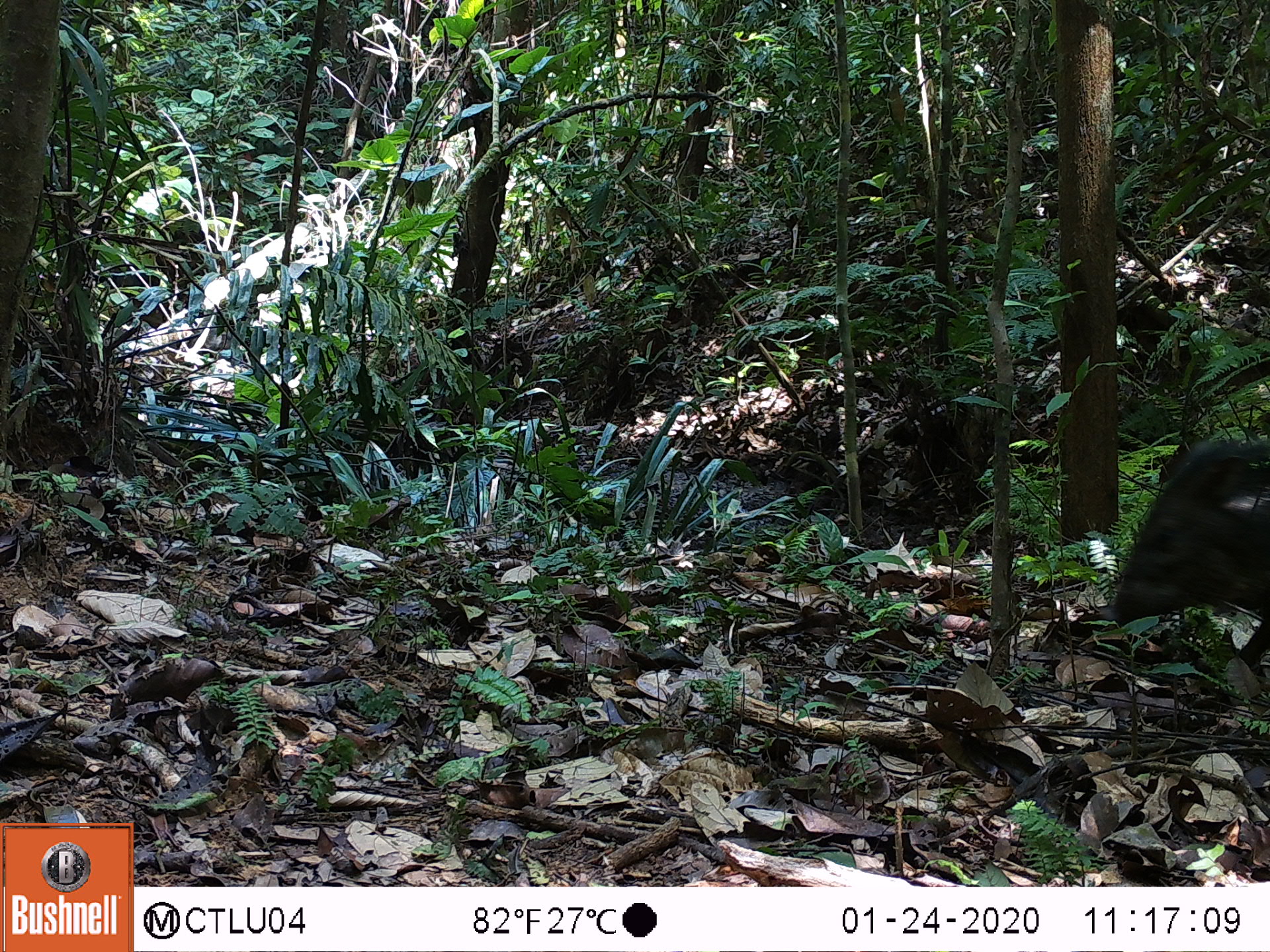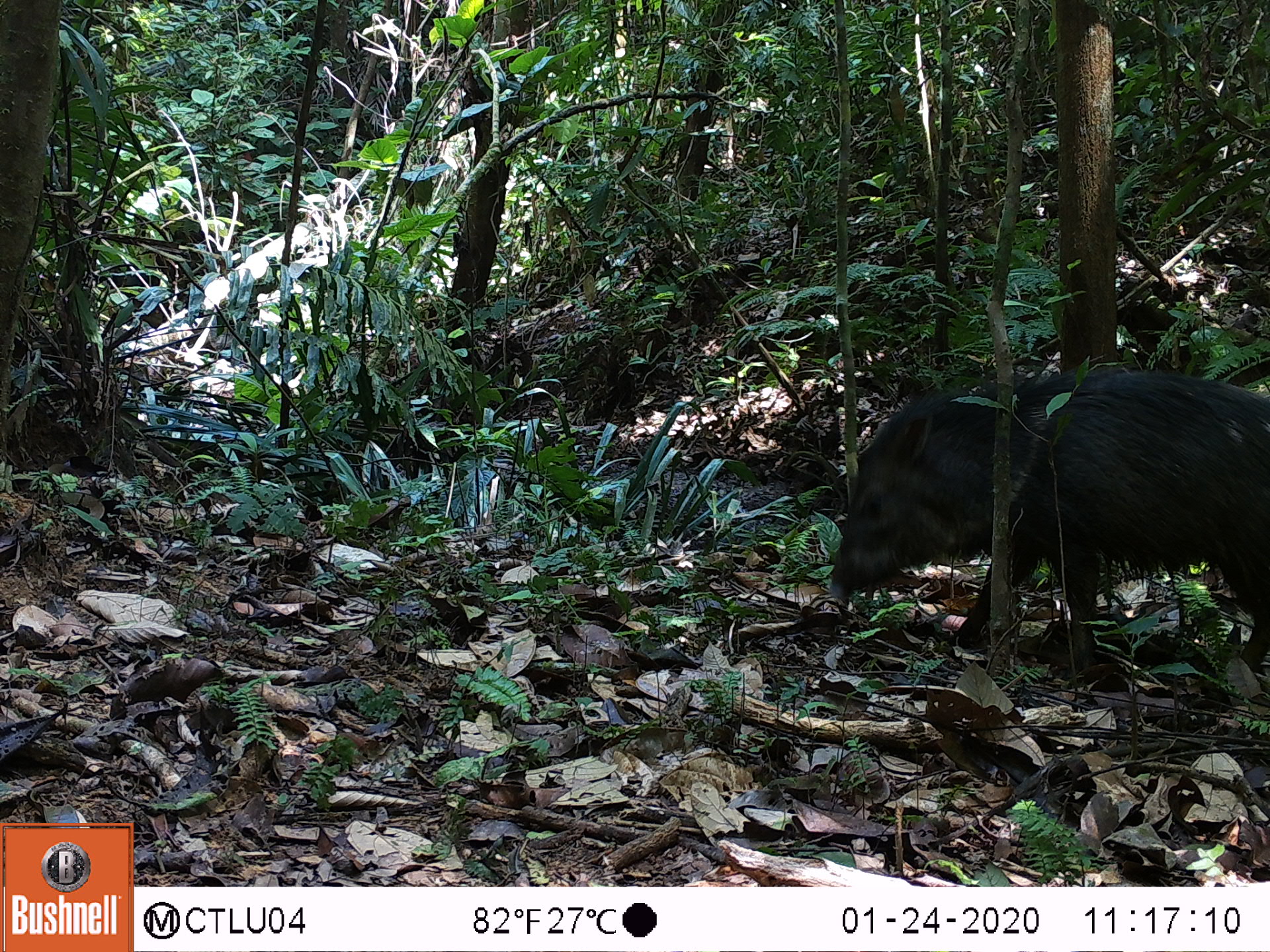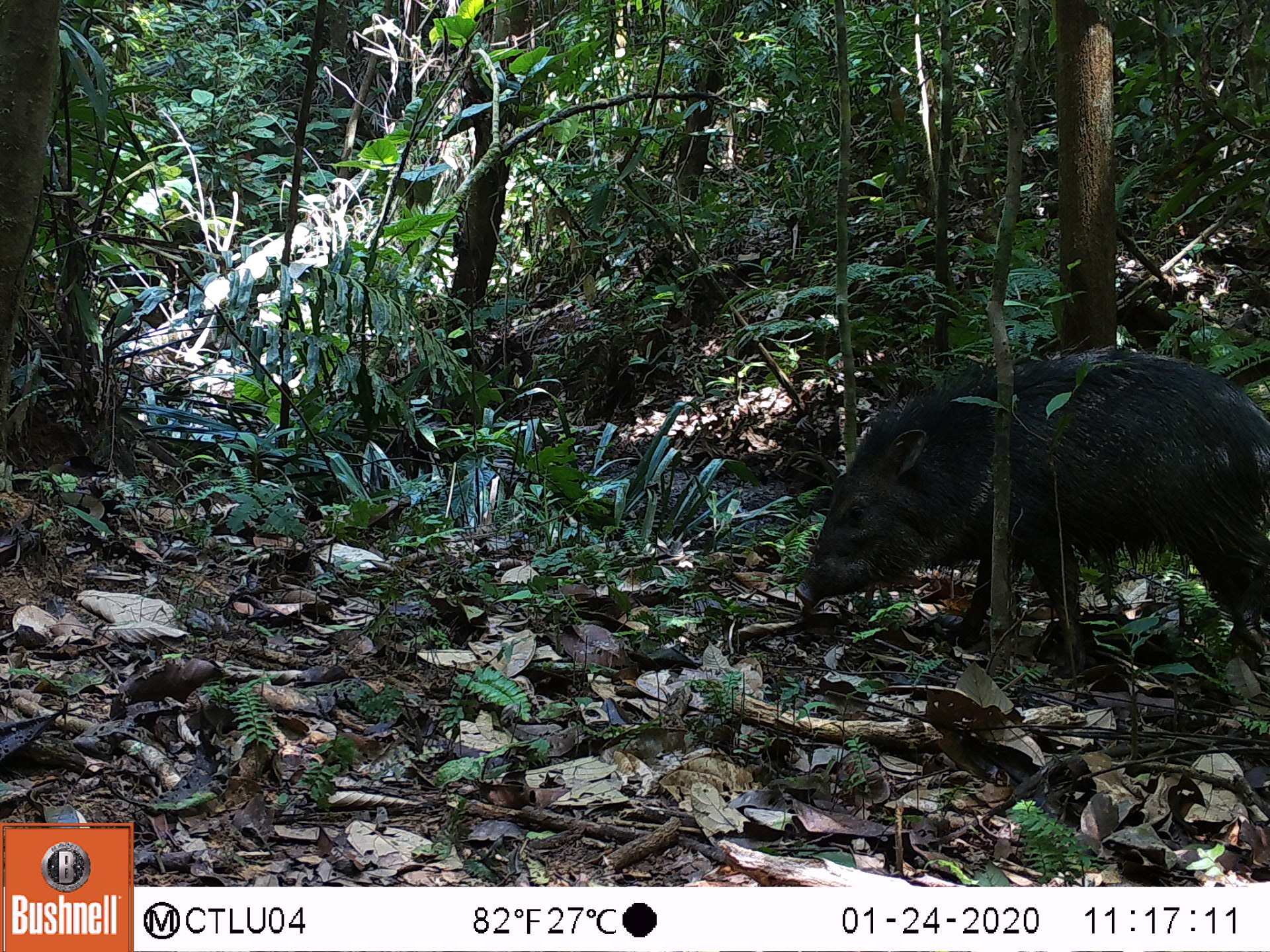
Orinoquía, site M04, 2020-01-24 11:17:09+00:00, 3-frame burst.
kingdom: Animalia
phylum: Chordata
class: Mammalia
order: Artiodactyla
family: Tayassuidae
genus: Pecari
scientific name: Pecari tajacu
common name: collared peccary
Collared peccary (Pecari tajacu).